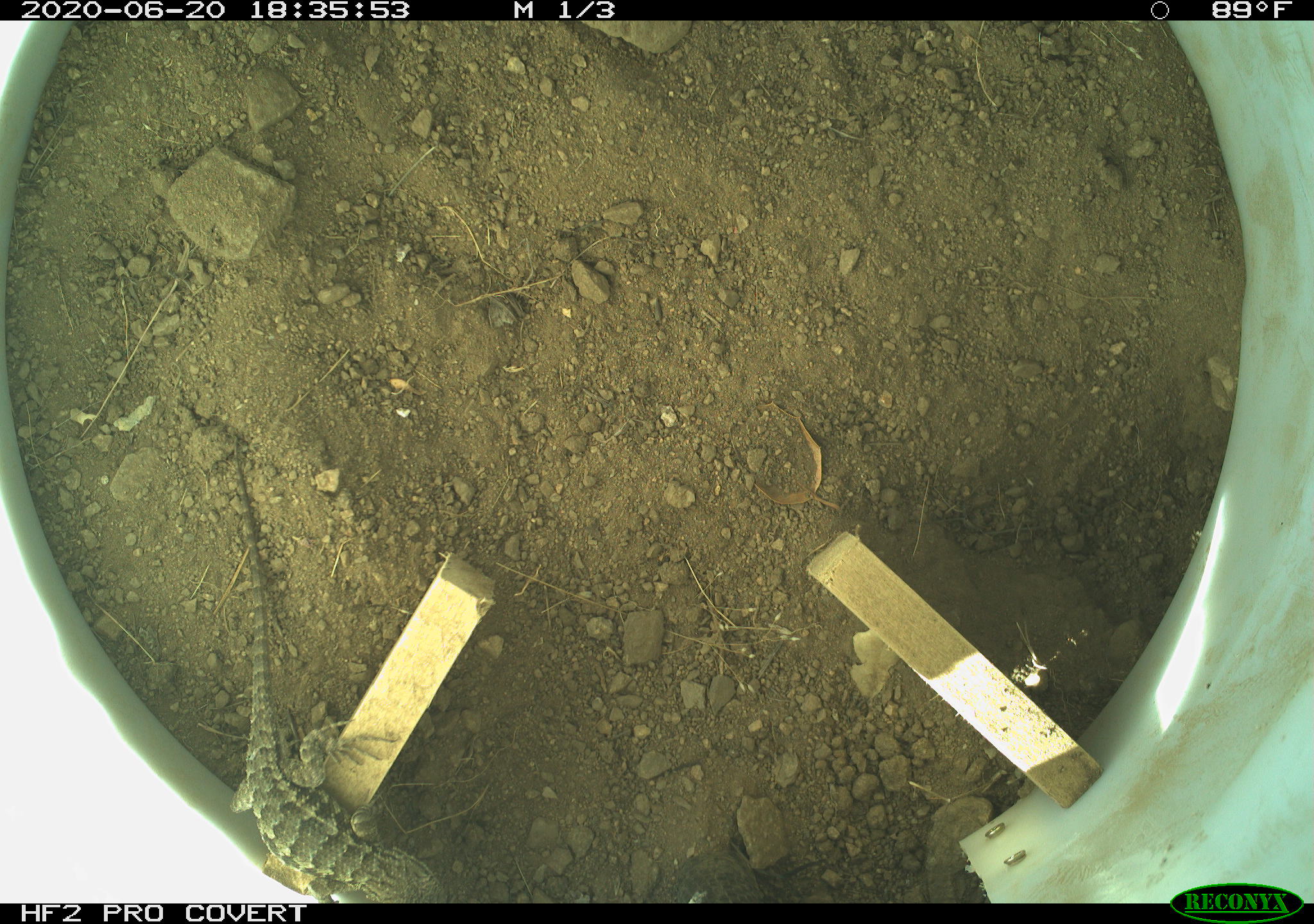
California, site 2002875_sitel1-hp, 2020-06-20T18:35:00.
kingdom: Animalia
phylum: Chordata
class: Reptilia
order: Squamata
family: Phrynosomatidae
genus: Sceloporus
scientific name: Sceloporus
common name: spiny lizards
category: sceloporus species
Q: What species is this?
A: Sceloporus species (spiny lizards) (Sceloporus).